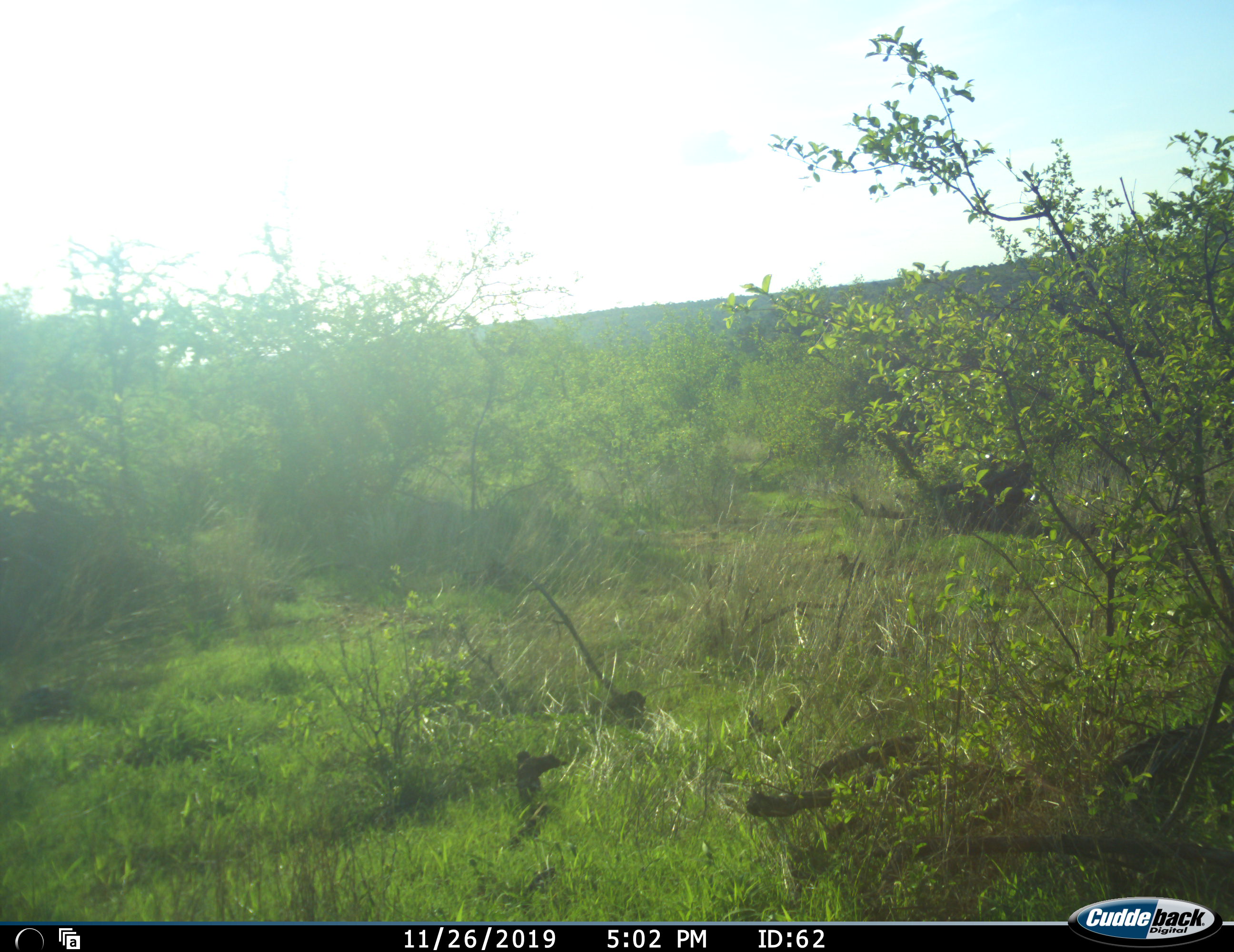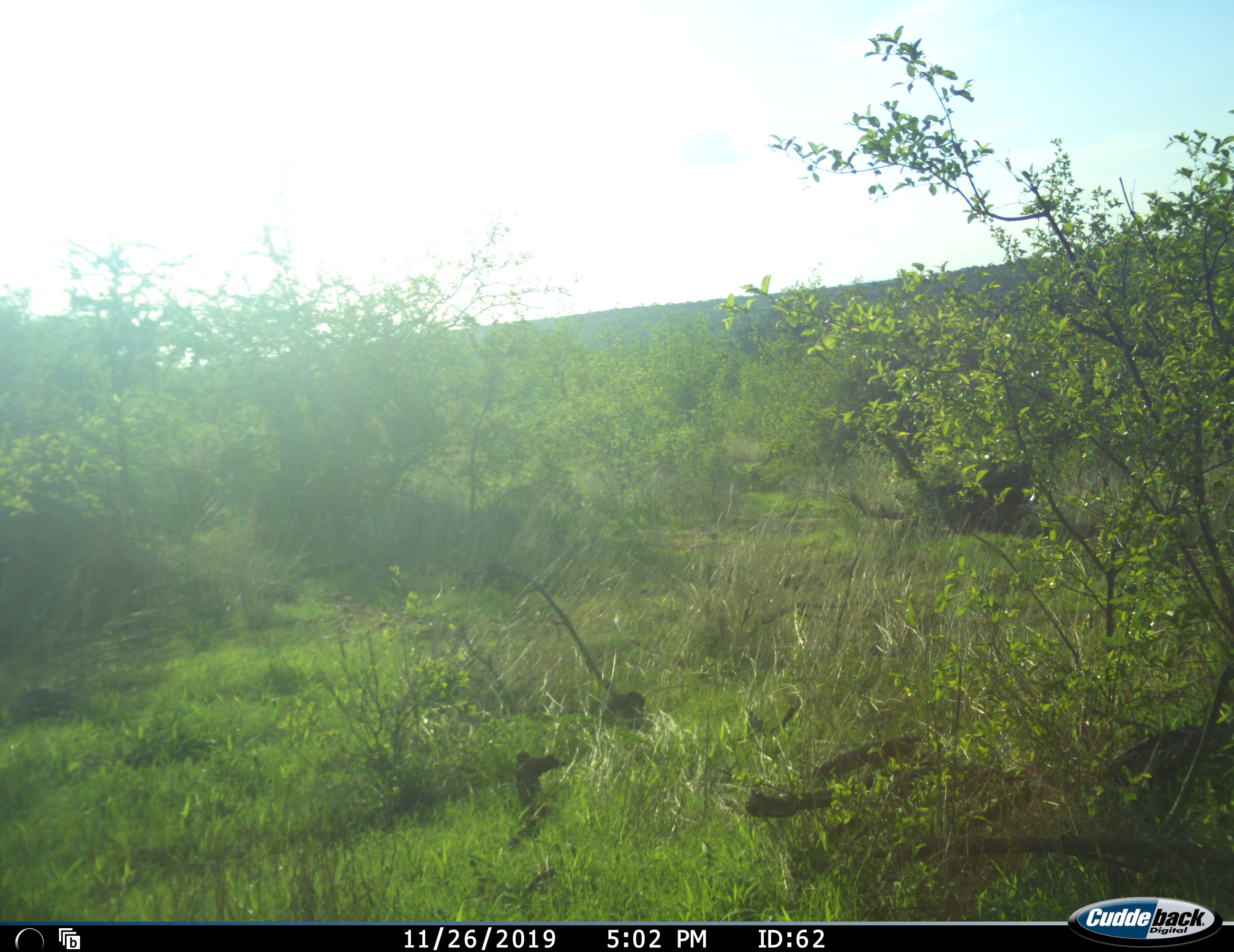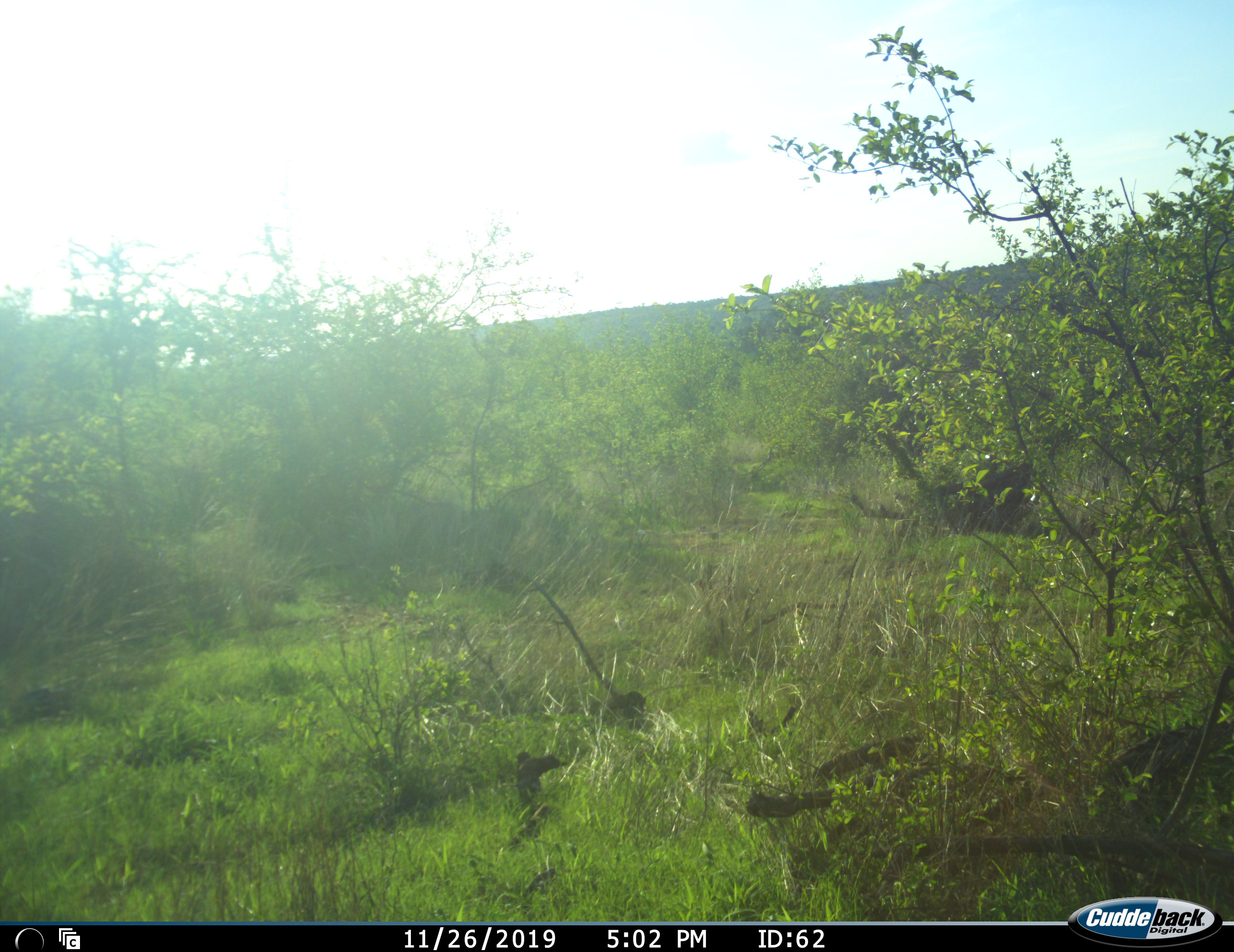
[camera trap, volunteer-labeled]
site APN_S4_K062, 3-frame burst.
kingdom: Animalia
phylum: Chordata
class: Aves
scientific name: Aves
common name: bird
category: birdother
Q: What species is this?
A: Birdother (bird) (Aves).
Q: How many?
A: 1.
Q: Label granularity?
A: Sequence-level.